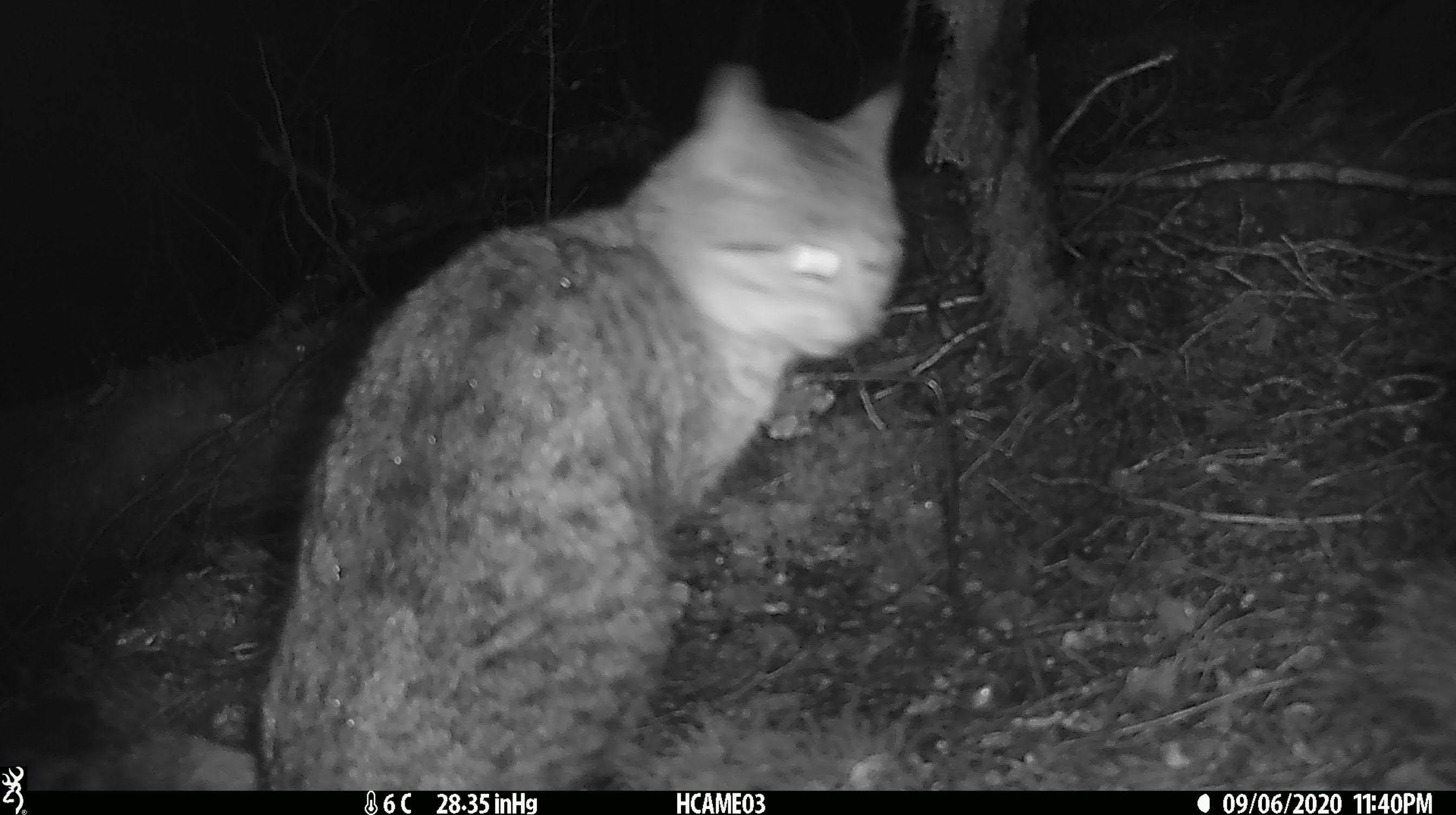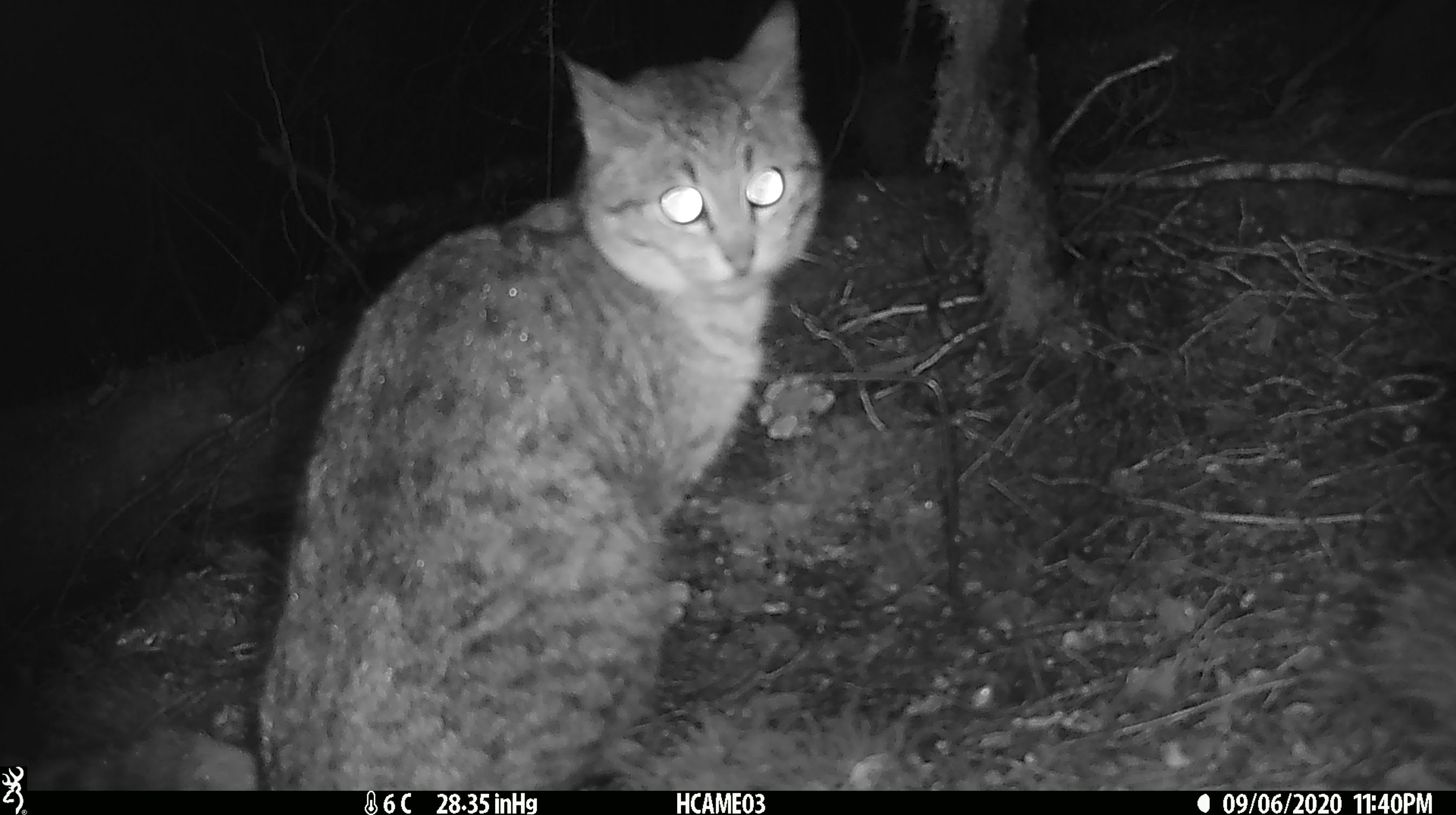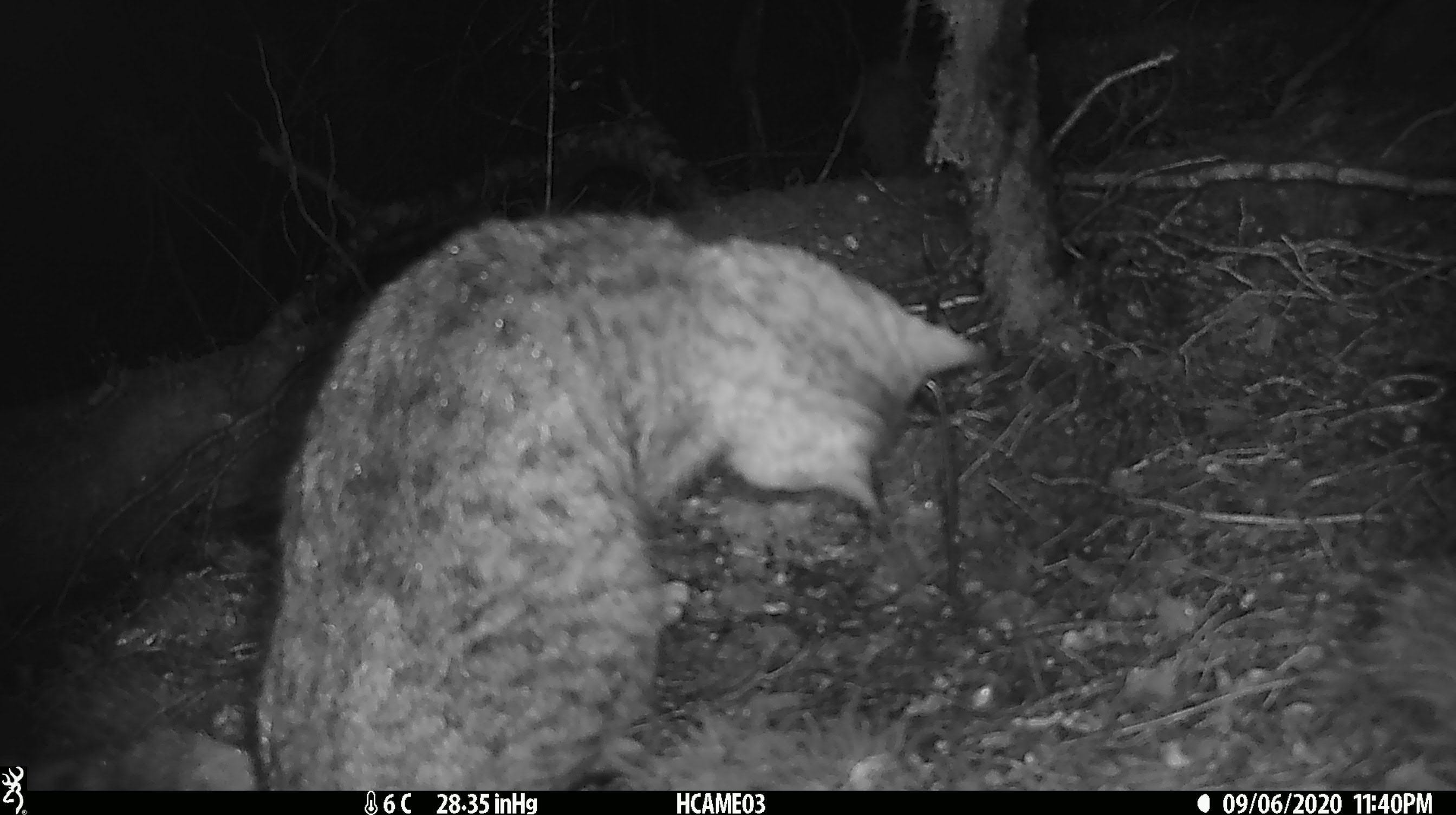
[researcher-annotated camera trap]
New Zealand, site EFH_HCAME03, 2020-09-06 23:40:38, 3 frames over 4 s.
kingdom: Animalia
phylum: Chordata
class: Mammalia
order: Carnivora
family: Felidae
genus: Felis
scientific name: Felis catus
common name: domestic cat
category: cat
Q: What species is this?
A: Cat (domestic cat) (Felis catus).